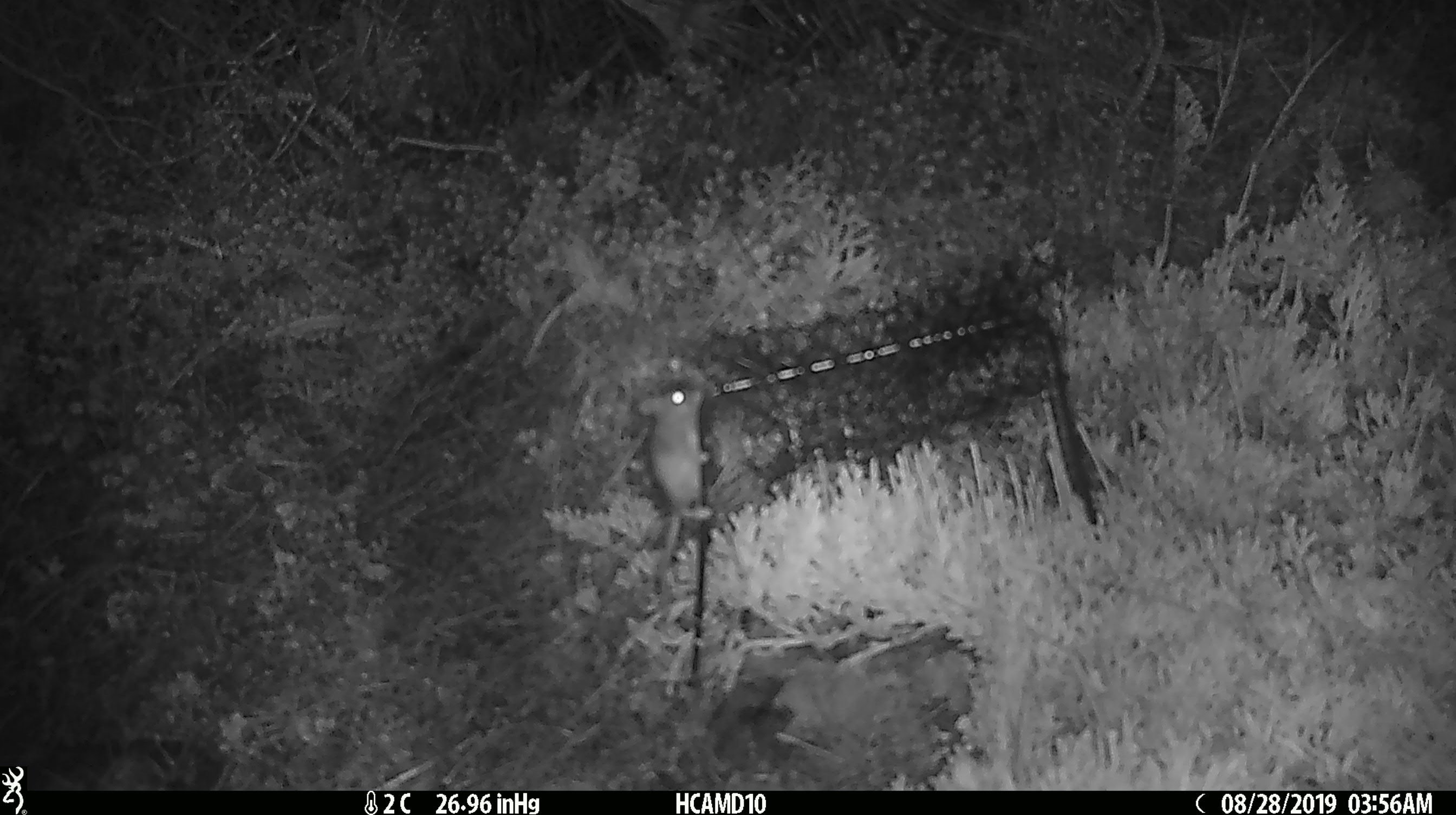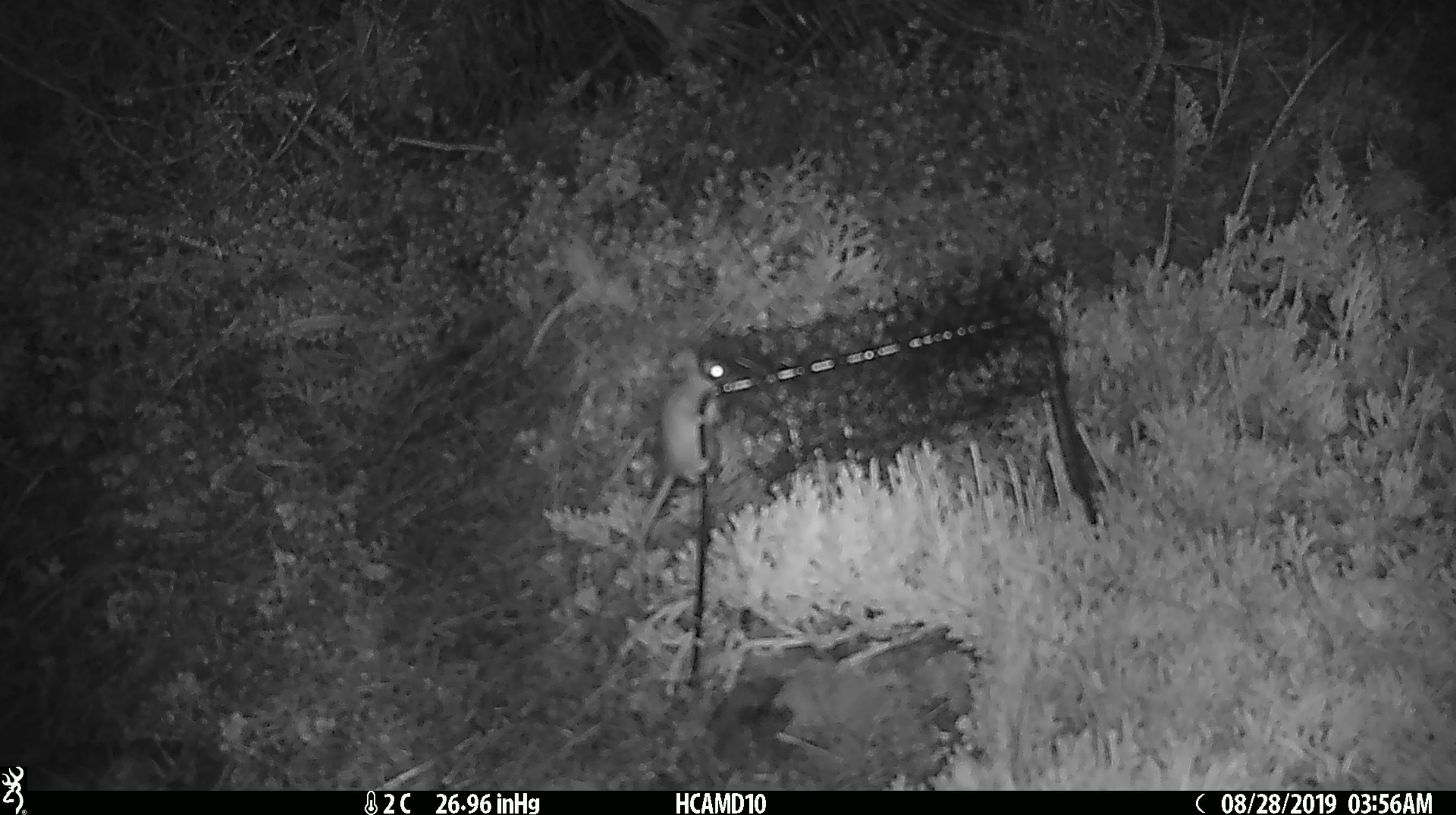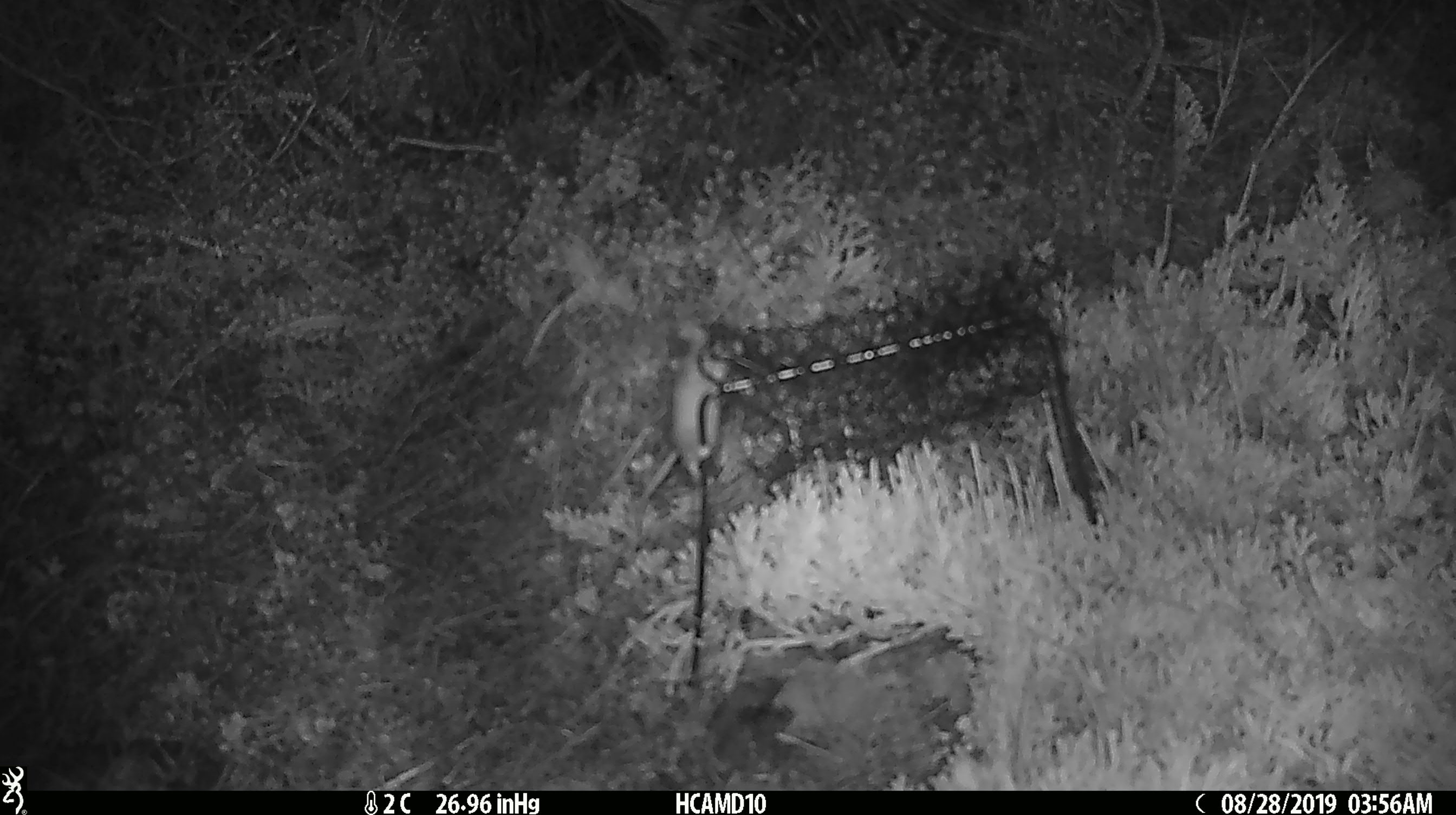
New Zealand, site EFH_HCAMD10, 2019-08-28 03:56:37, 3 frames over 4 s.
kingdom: Animalia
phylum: Chordata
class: Mammalia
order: Rodentia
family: Muridae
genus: Mus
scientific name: Mus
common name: mouse